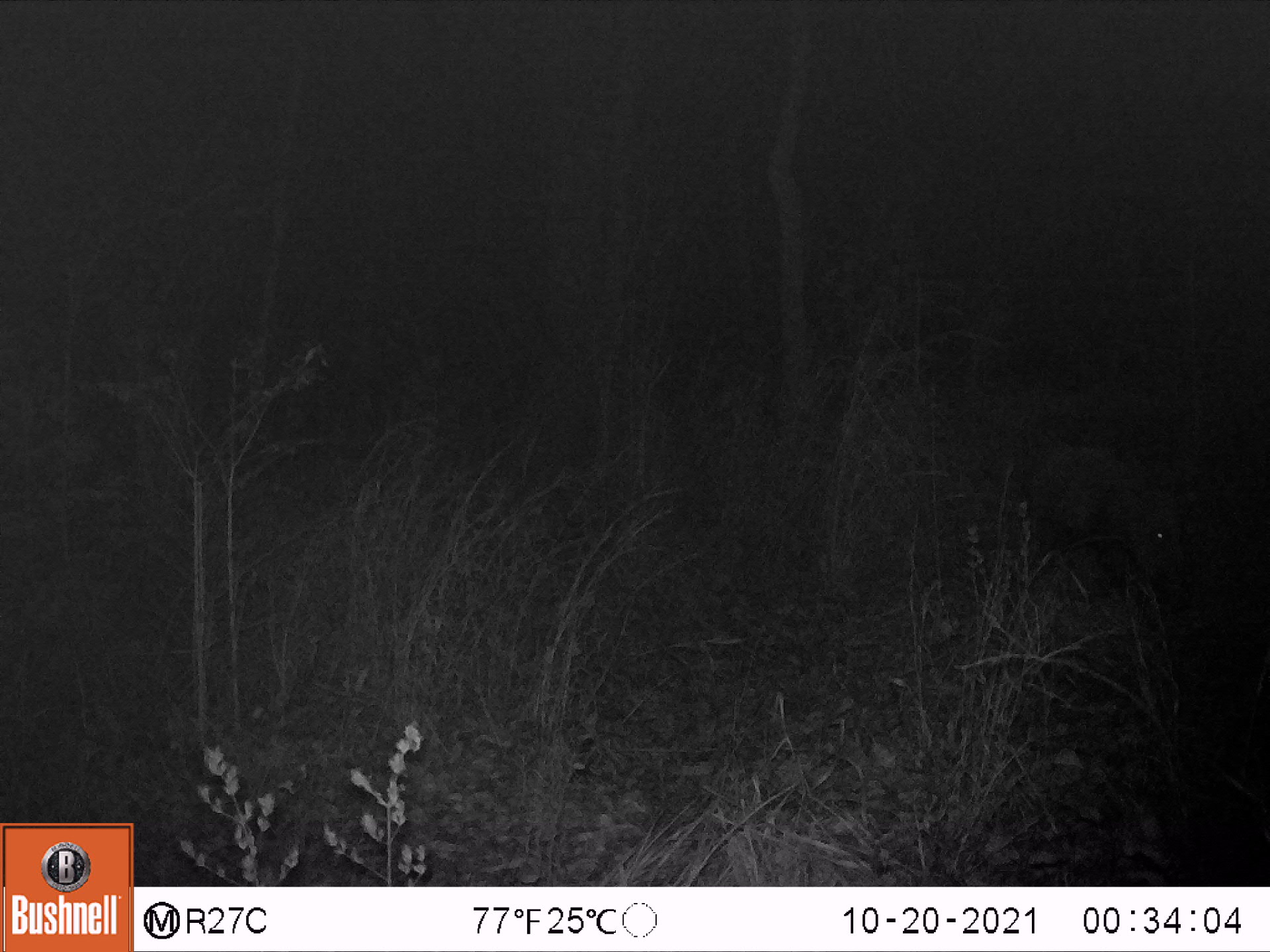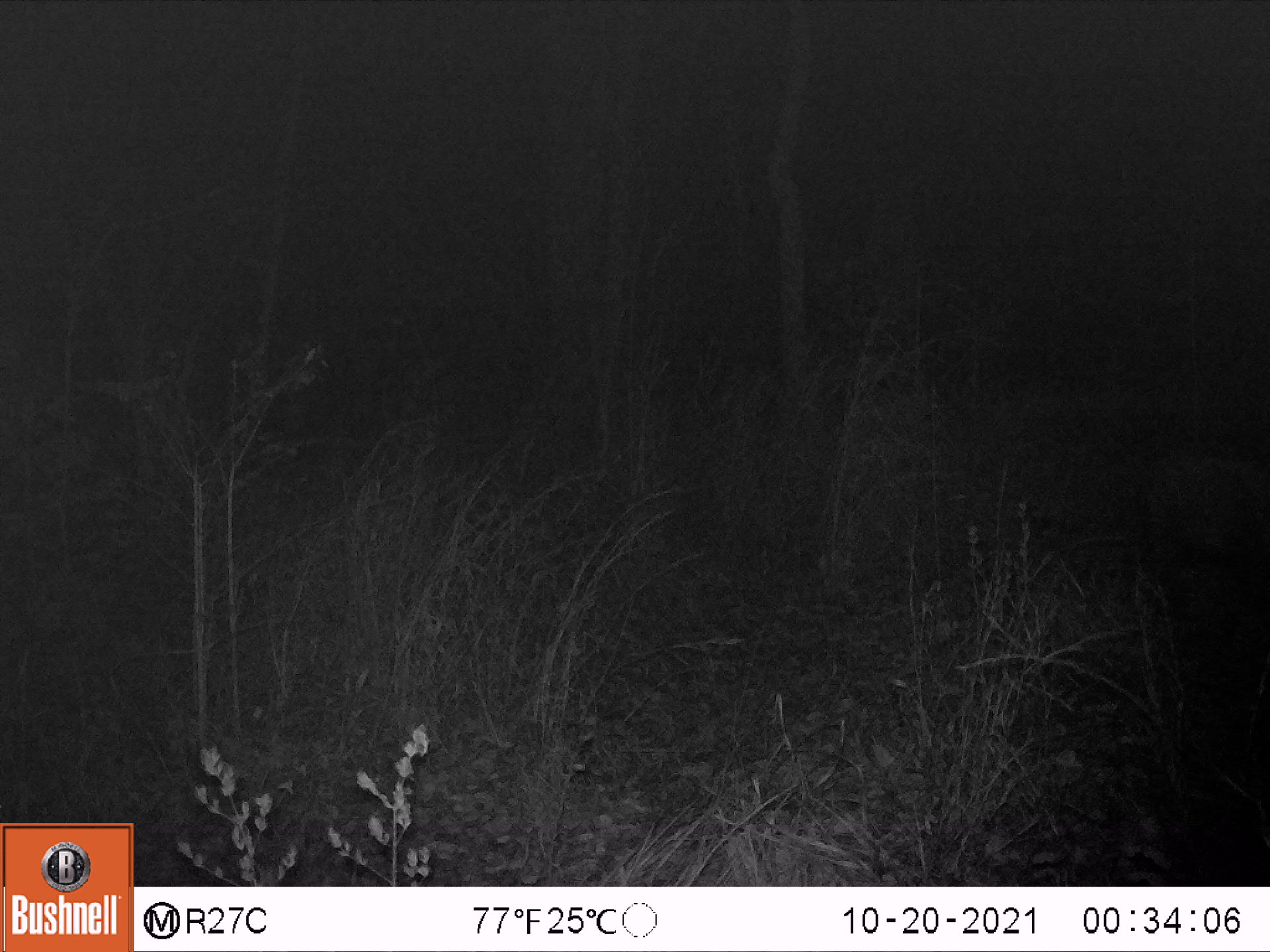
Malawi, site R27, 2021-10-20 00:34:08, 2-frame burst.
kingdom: Animalia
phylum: Chordata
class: Mammalia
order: Artiodactyla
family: Suidae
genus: Potamochoerus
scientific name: Potamochoerus larvatus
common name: bushpig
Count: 1.